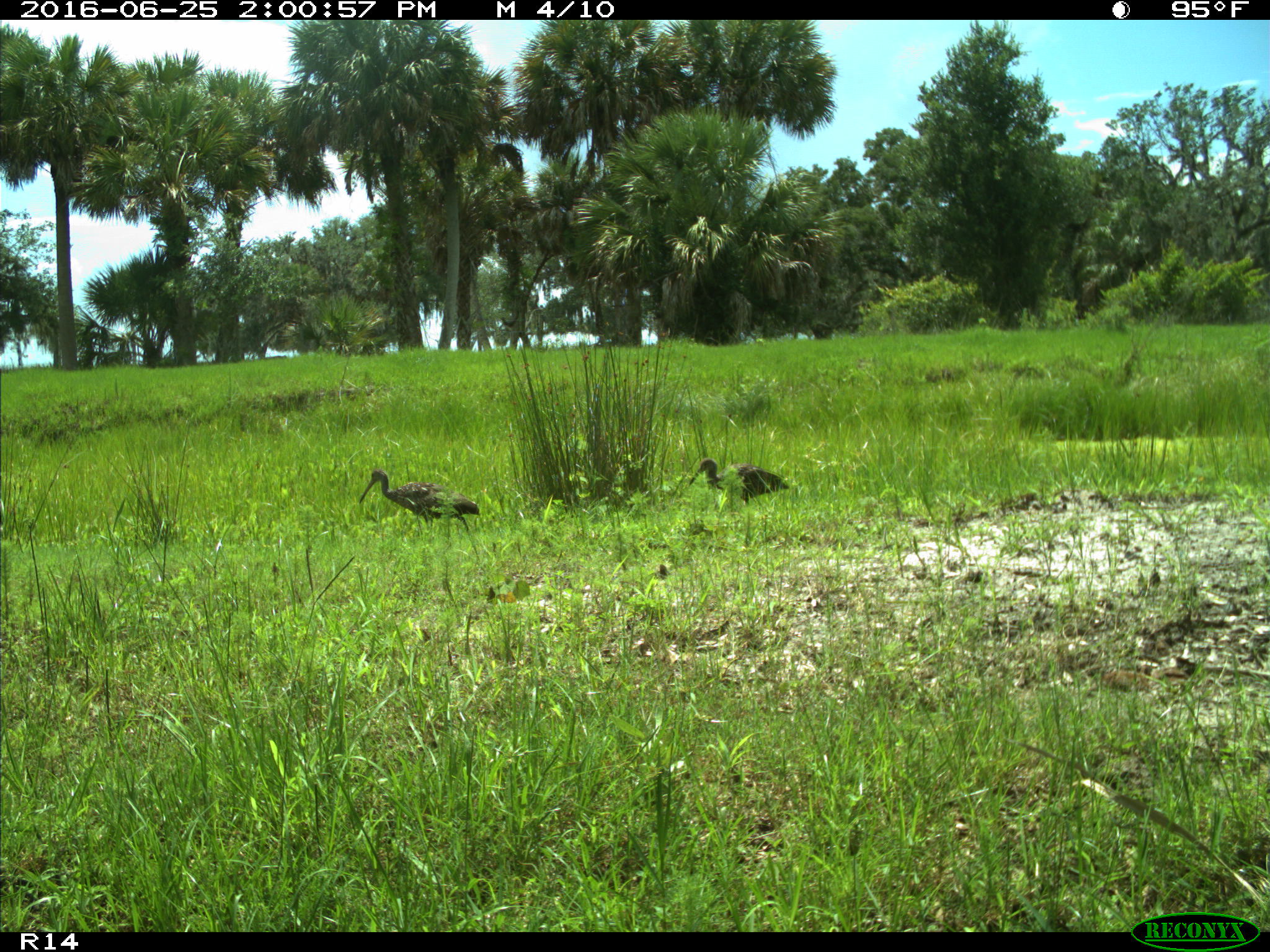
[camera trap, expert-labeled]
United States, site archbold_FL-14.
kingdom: Animalia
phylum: Chordata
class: Aves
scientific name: Aves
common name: birds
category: unidentified bird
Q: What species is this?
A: Unidentified bird (birds) (Aves).